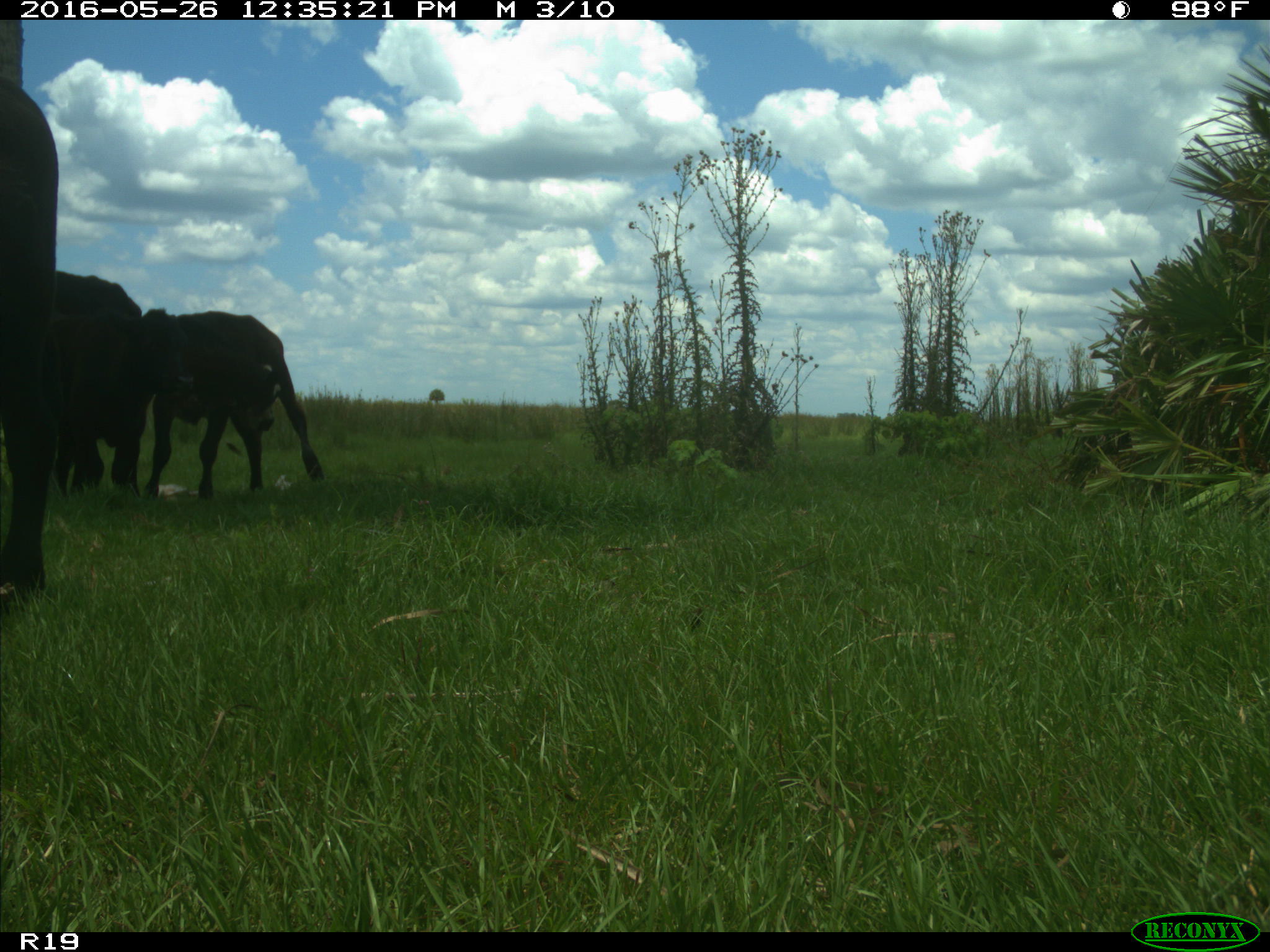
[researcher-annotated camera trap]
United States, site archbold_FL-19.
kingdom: Animalia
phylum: Chordata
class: Mammalia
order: Artiodactyla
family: Bovidae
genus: Bos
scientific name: Bos taurus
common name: domestic cow